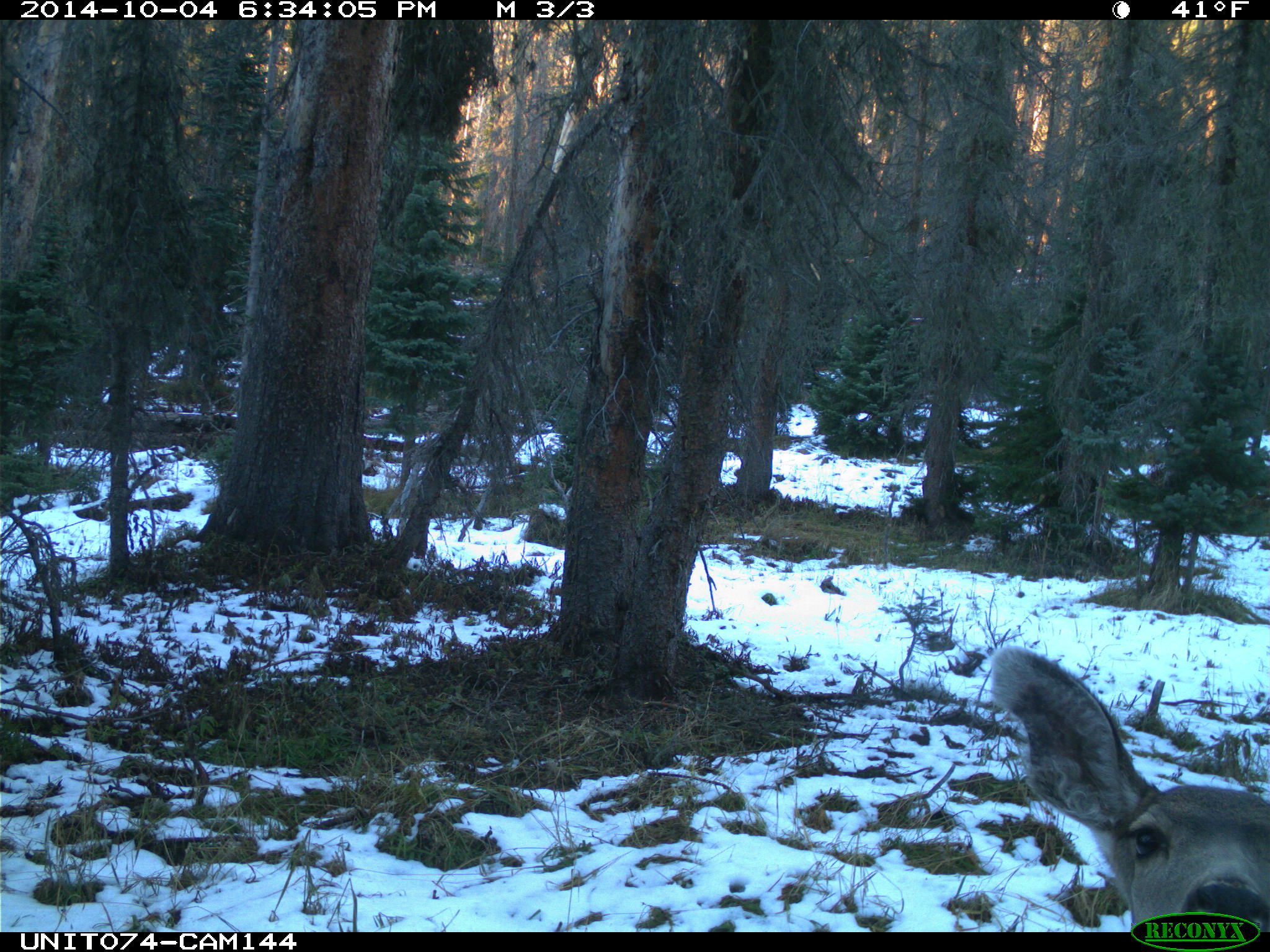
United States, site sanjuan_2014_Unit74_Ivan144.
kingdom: Animalia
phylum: Chordata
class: Mammalia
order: Artiodactyla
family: Cervidae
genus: Odocoileus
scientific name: Odocoileus hemionus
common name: mule deer